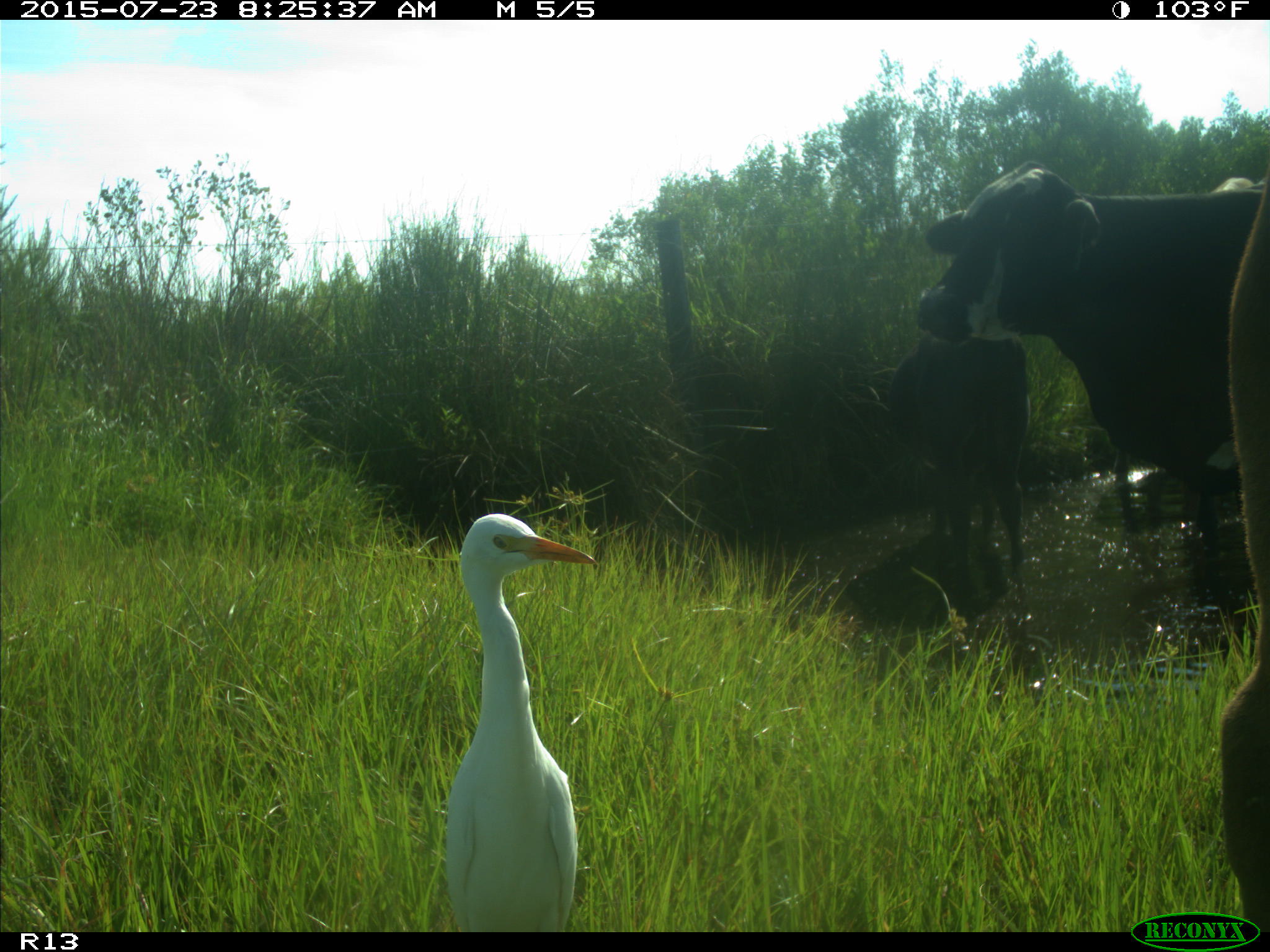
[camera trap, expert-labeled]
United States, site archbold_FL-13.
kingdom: Animalia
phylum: Chordata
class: Mammalia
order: Artiodactyla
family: Bovidae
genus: Bos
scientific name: Bos taurus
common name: domestic cow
Bos taurus (domestic cow).